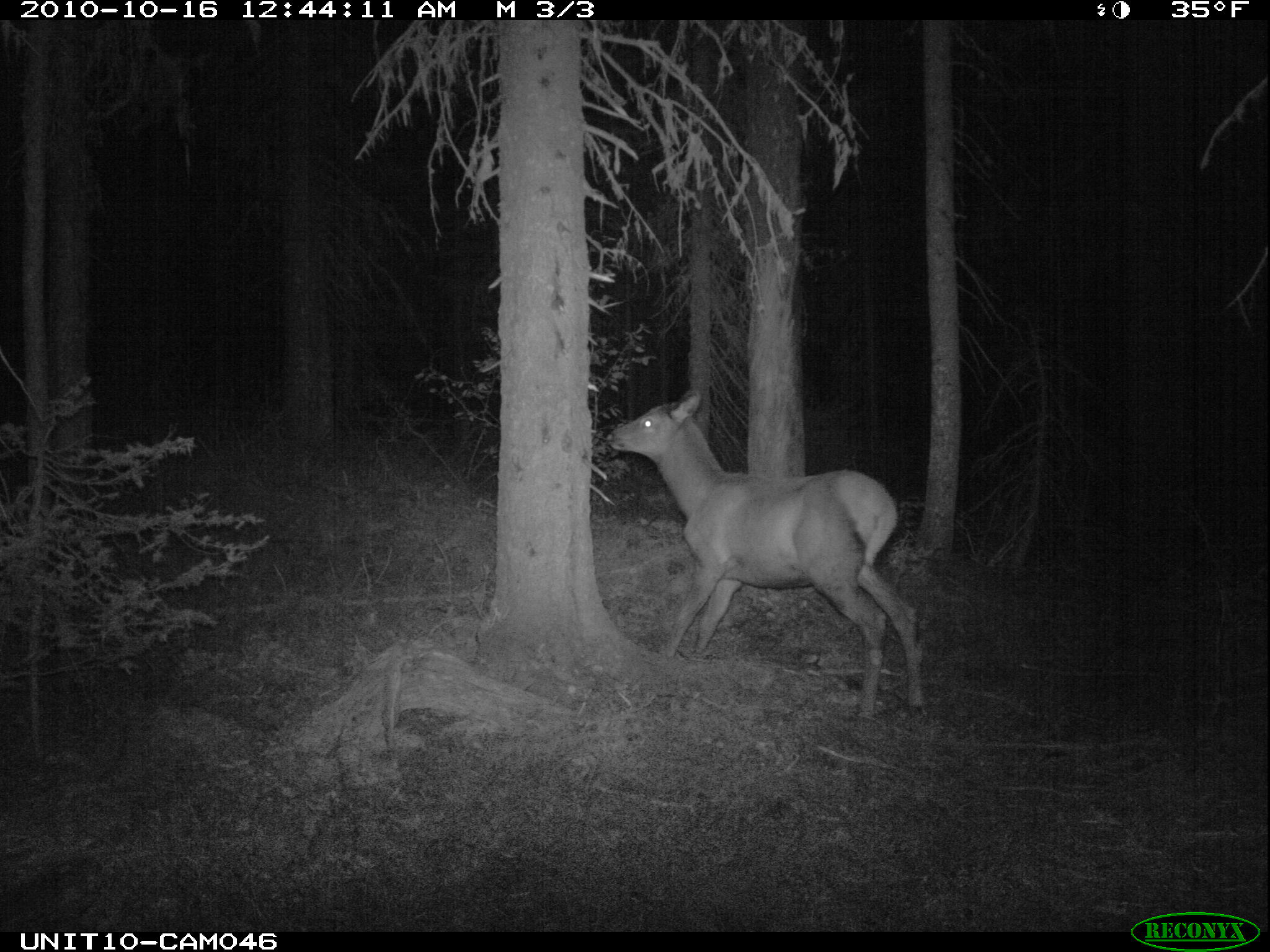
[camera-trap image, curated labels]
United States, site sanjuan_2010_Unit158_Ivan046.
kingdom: Animalia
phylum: Chordata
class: Mammalia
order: Artiodactyla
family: Cervidae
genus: Cervus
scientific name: Cervus elaphus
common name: red deer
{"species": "Cervus elaphus (red deer)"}